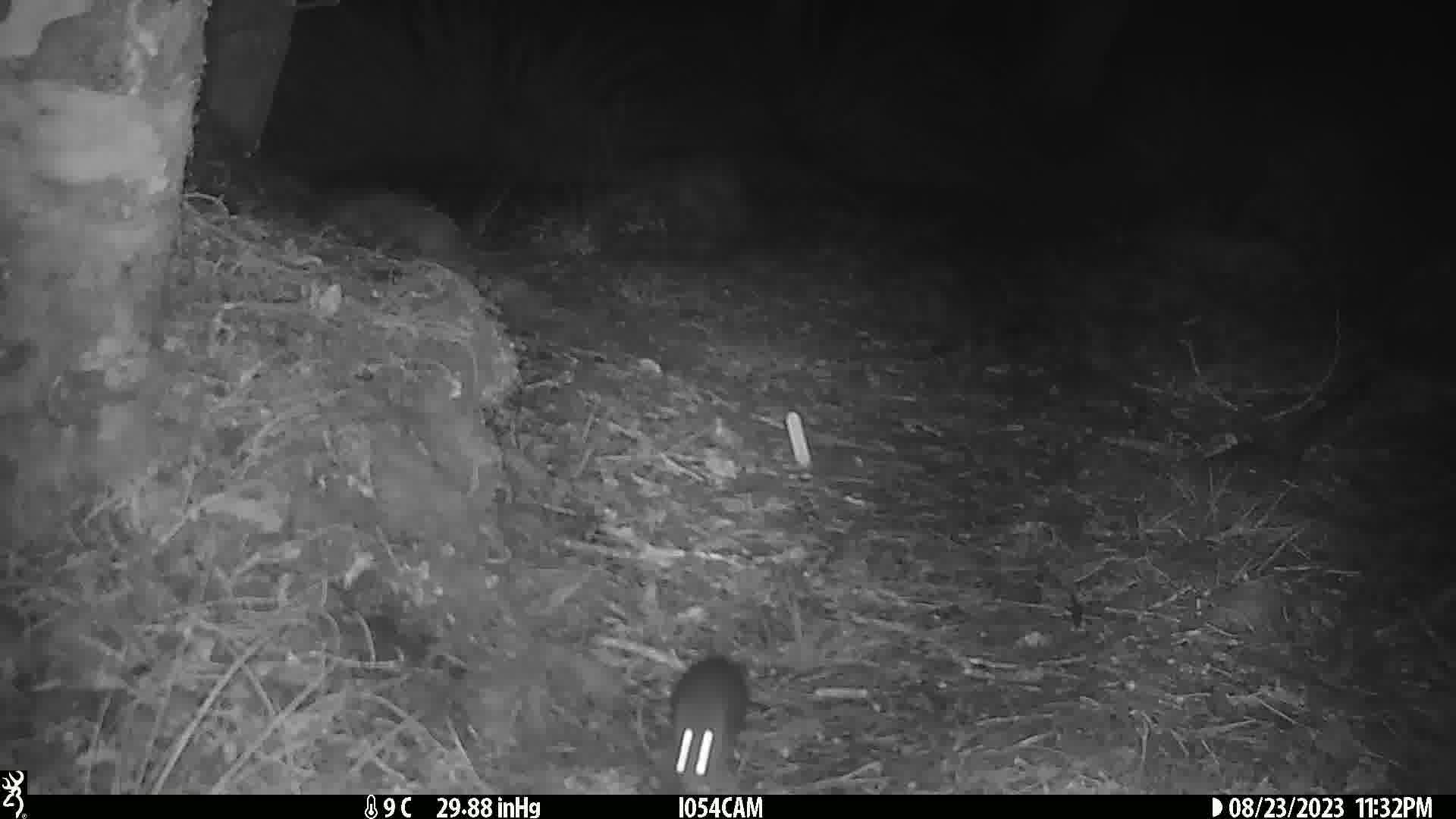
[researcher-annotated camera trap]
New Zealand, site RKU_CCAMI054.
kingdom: Animalia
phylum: Chordata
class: Mammalia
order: Rodentia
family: Muridae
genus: Rattus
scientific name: Rattus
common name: rat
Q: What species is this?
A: Rat (Rattus).